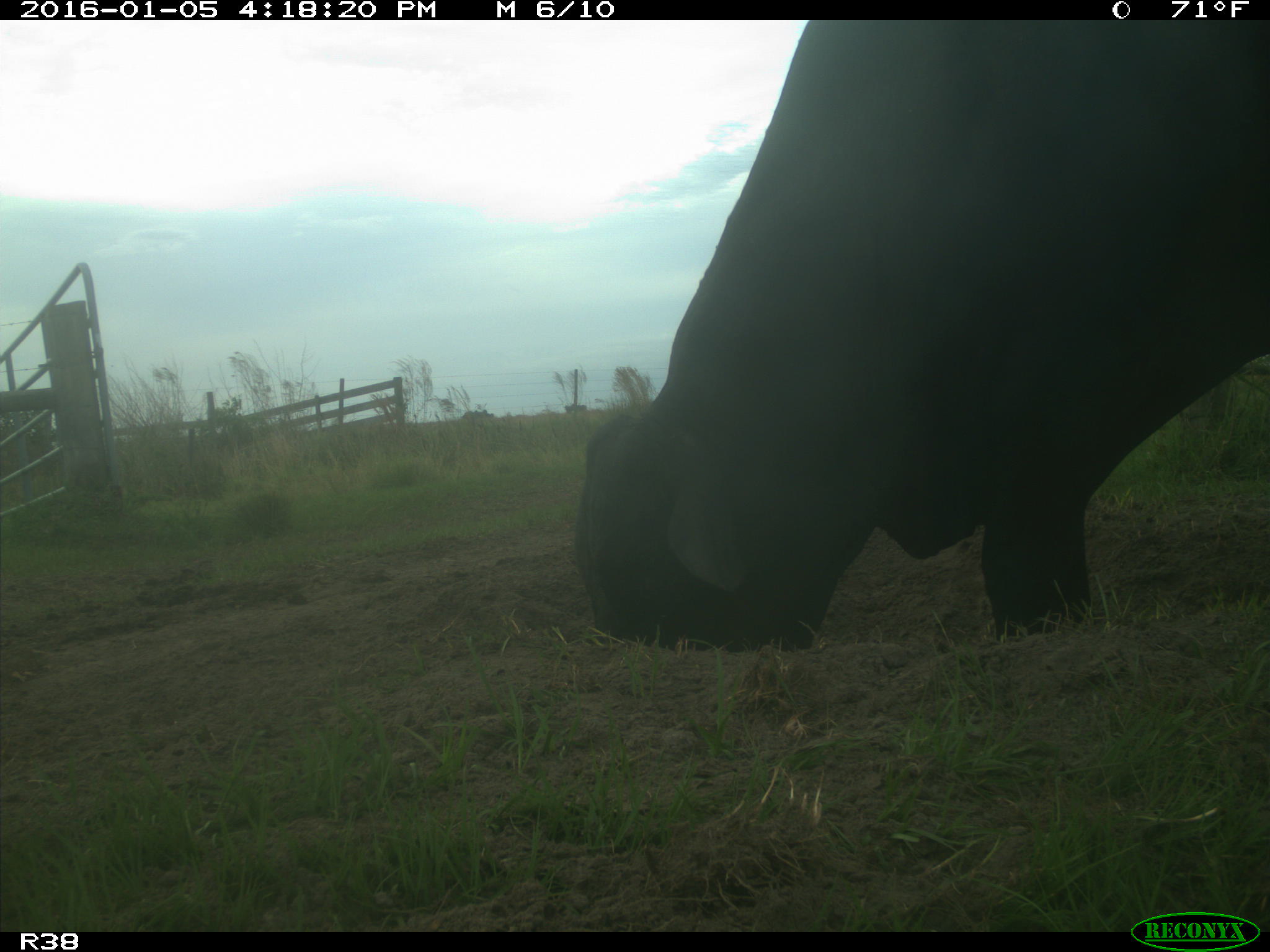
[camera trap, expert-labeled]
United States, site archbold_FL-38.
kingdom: Animalia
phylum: Chordata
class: Mammalia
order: Artiodactyla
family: Bovidae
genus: Bos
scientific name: Bos taurus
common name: domestic cow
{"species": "Bos taurus (domestic cow)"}